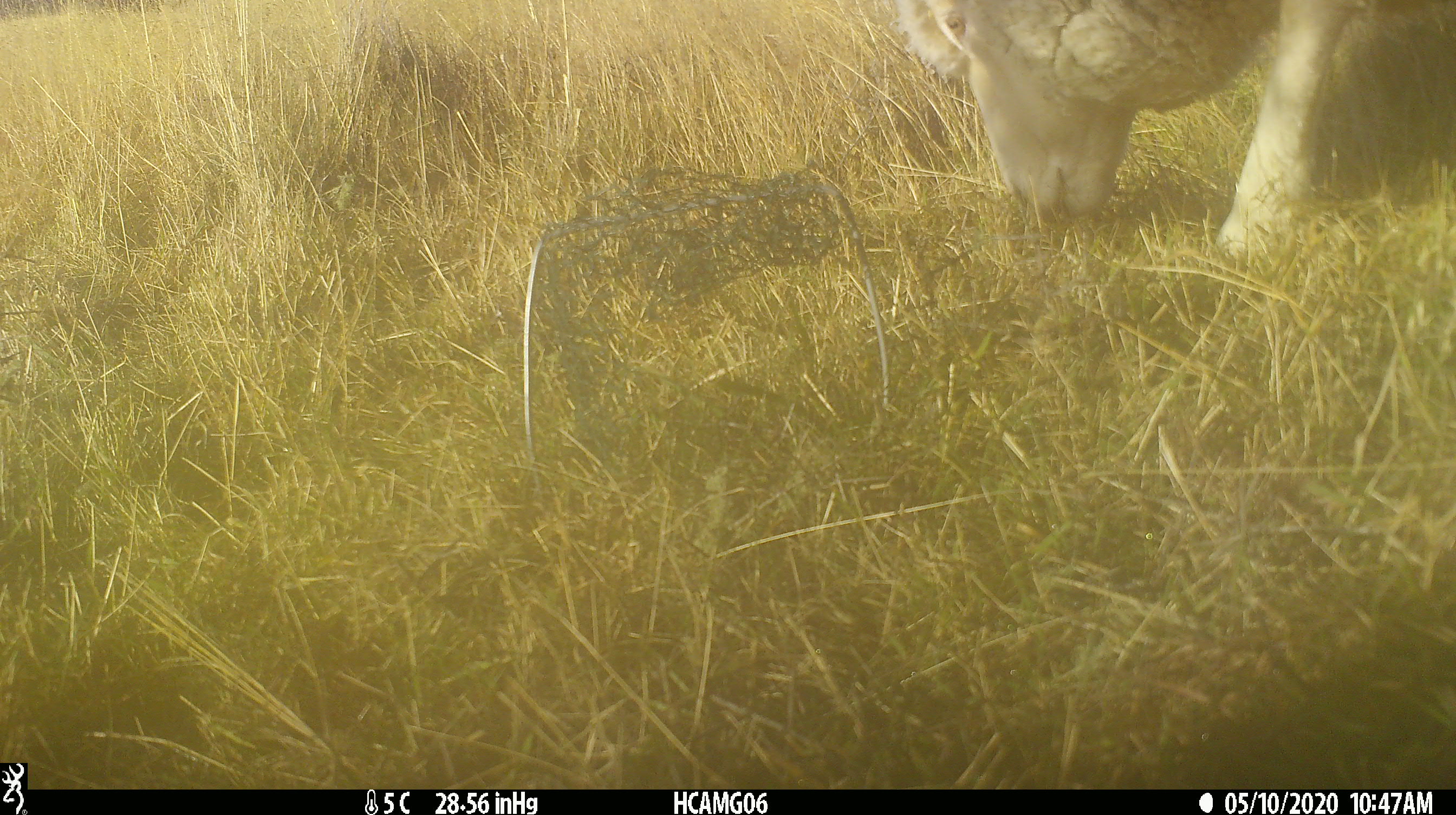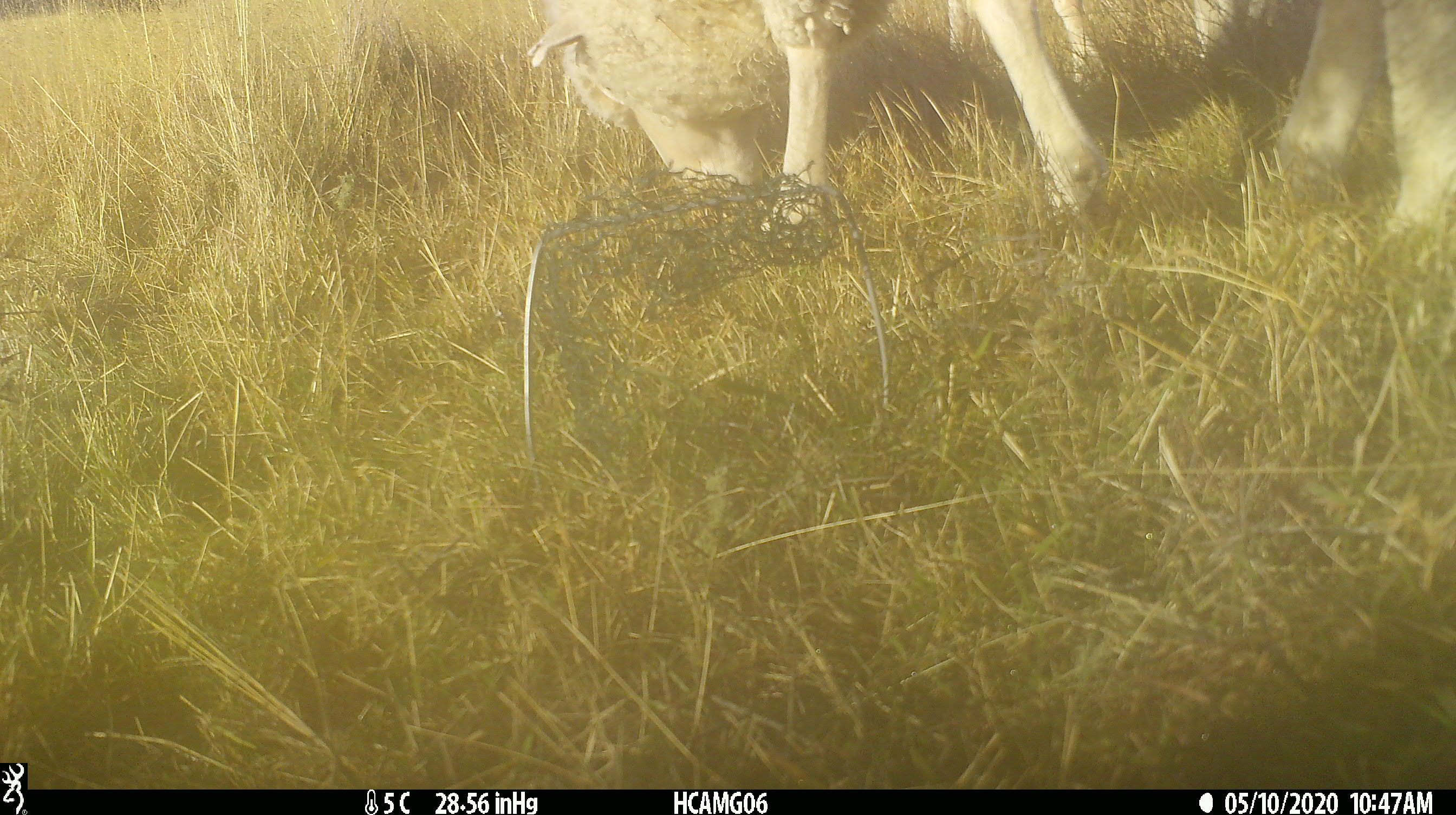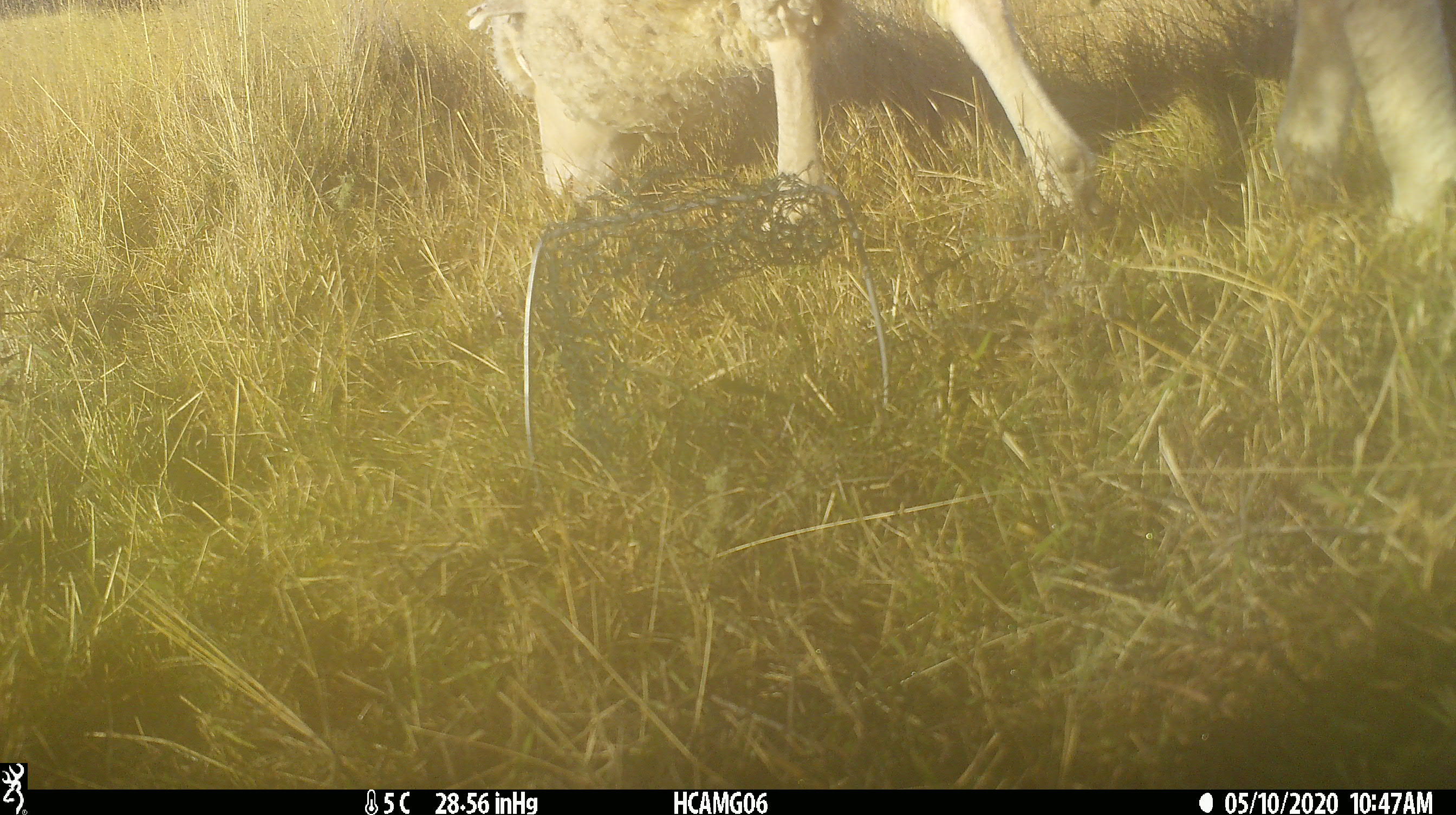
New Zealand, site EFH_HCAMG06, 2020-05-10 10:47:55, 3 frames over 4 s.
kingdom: Animalia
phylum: Chordata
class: Mammalia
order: Artiodactyla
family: Bovidae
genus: Ovis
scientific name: Ovis aries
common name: domestic sheep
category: sheep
Sheep (domestic sheep) (Ovis aries).